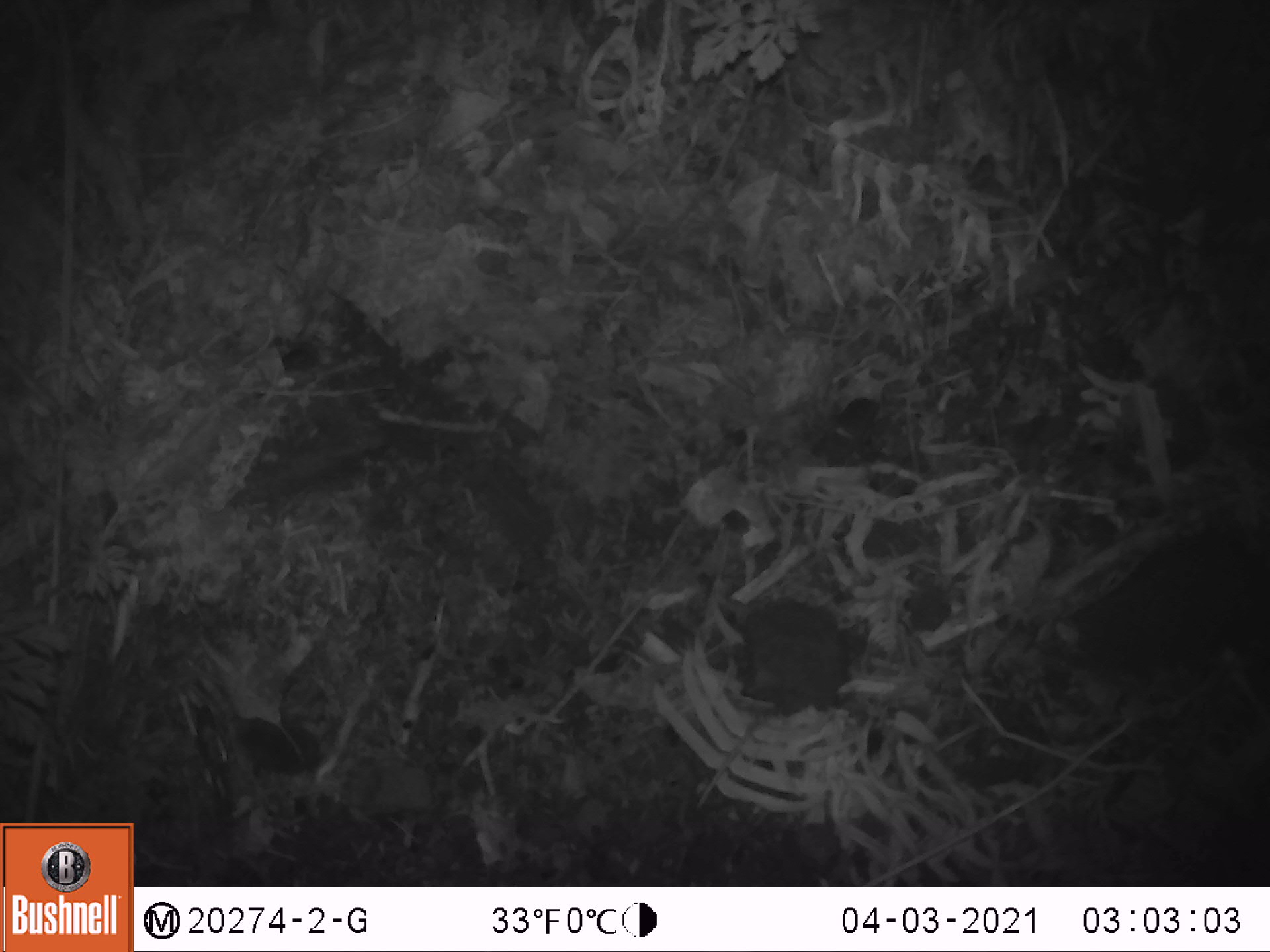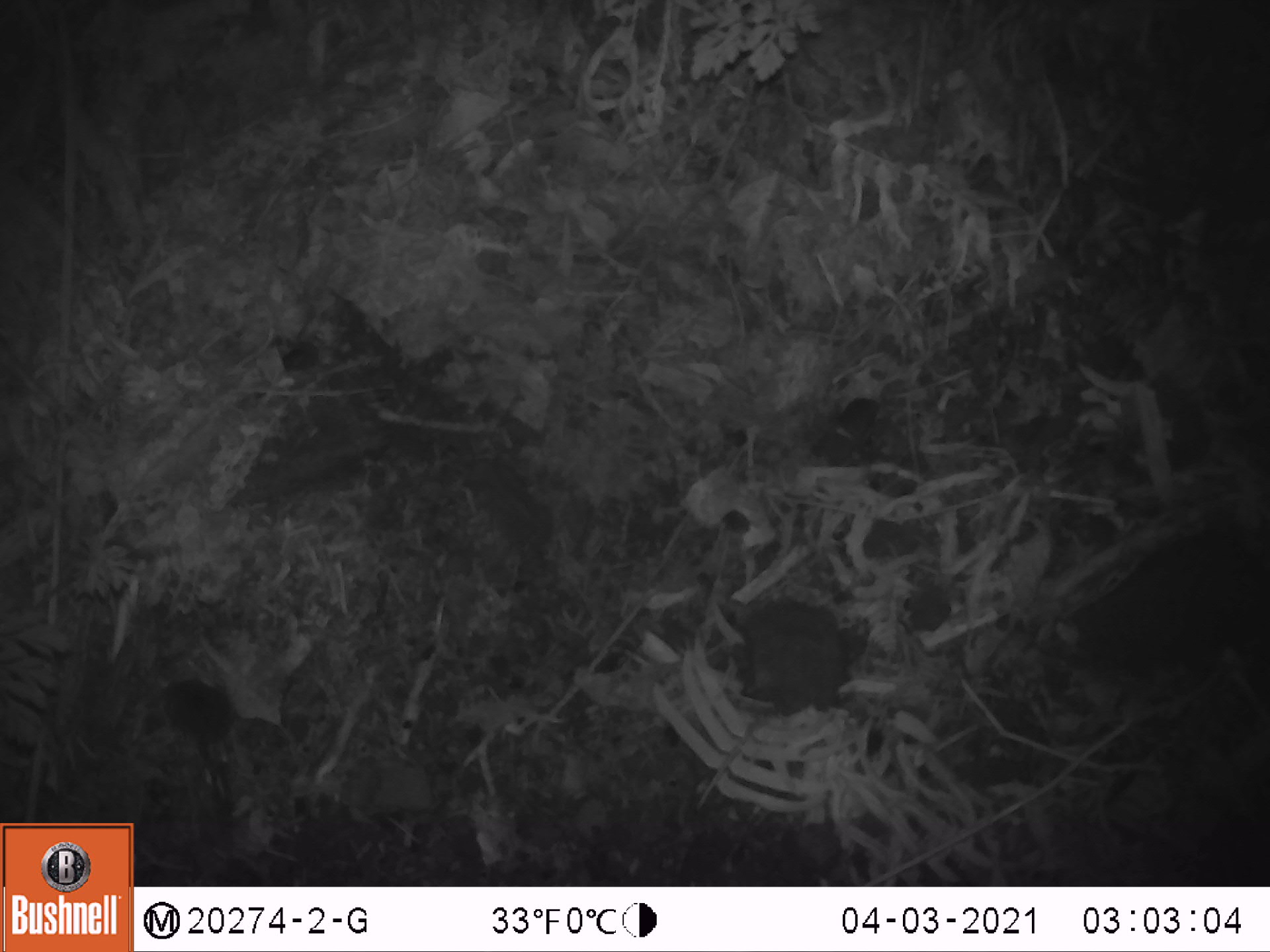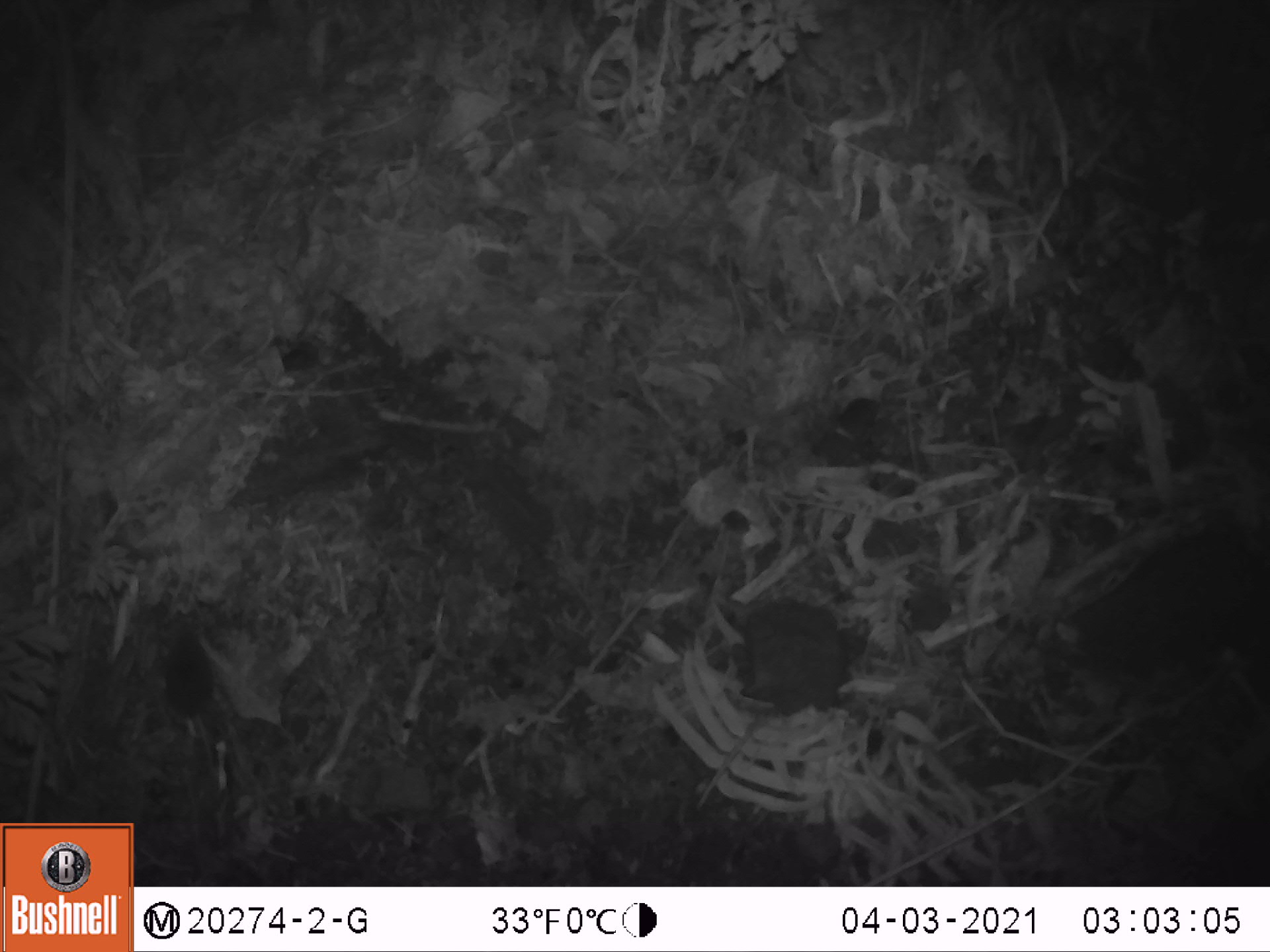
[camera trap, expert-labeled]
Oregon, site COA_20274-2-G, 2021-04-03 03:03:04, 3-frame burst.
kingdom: Animalia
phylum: Chordata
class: Mammalia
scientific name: Mammalia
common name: small mammal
Small mammal (Mammalia).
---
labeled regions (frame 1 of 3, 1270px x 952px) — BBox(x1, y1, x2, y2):
small mammal: BBox(228, 710, 331, 784)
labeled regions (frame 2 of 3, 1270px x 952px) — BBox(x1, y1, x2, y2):
small mammal: BBox(154, 674, 241, 755)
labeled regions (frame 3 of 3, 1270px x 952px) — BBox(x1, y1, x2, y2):
small mammal: BBox(153, 622, 224, 728)